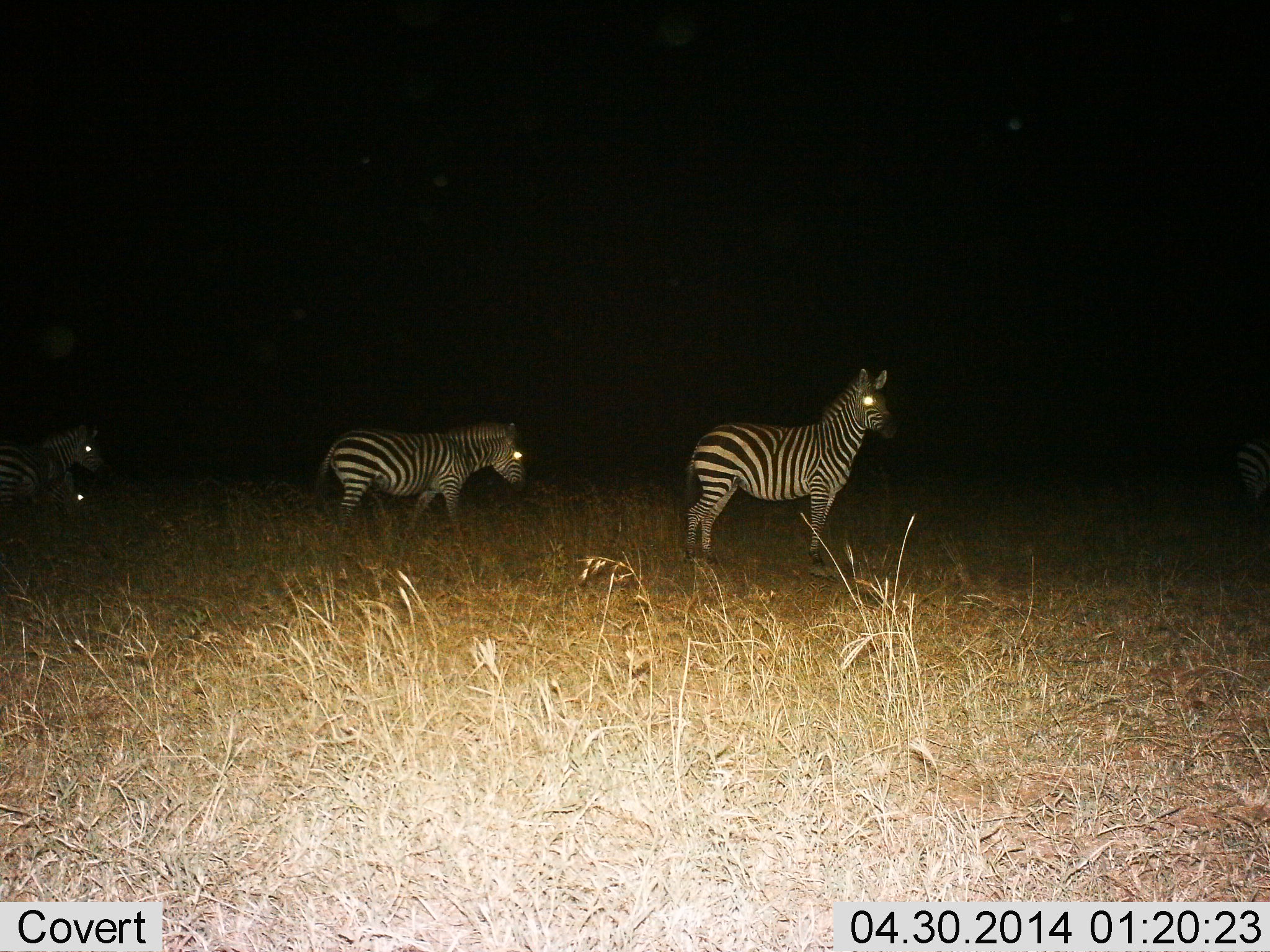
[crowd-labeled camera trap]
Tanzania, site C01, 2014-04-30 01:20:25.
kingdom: Animalia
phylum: Chordata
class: Mammalia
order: Perissodactyla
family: Equidae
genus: Equus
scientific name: Equus quagga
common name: plains zebra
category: zebra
Zebra (plains zebra) (Equus quagga), count 4. Behavior (volunteer vote fractions): standing 70%, resting 10%, moving 50%, interacting 0%. Young present (vote fraction): 0%. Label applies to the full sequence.